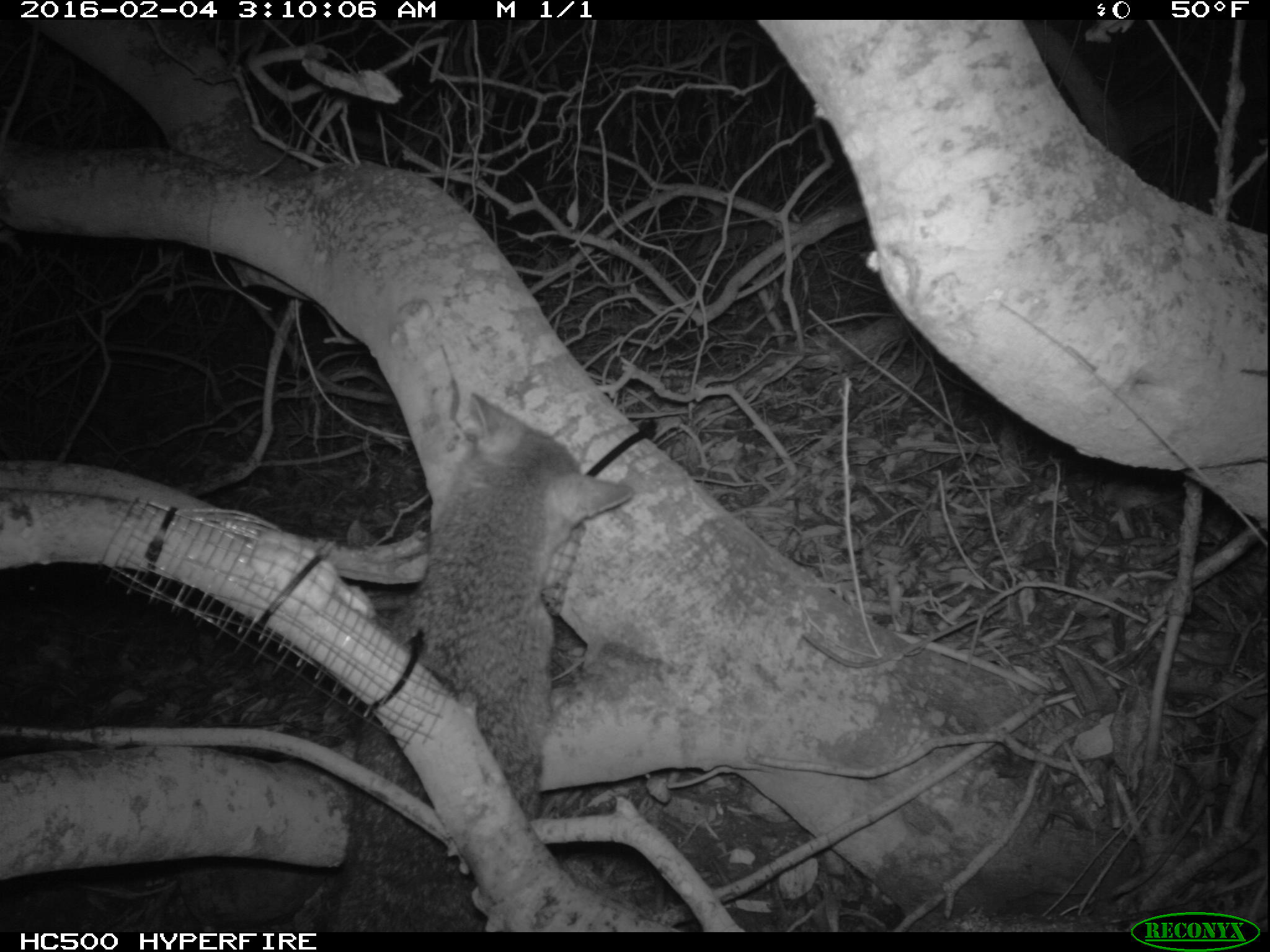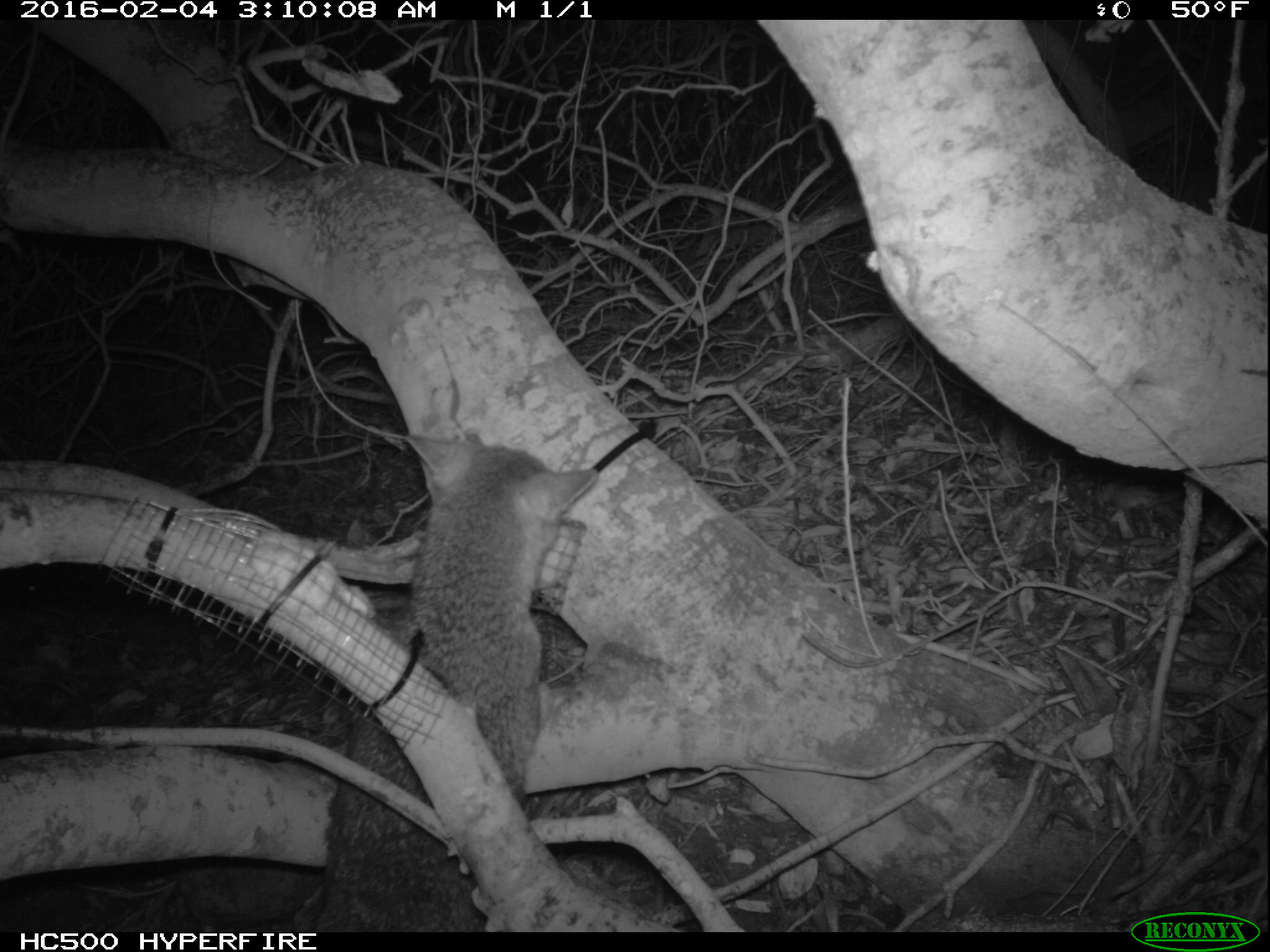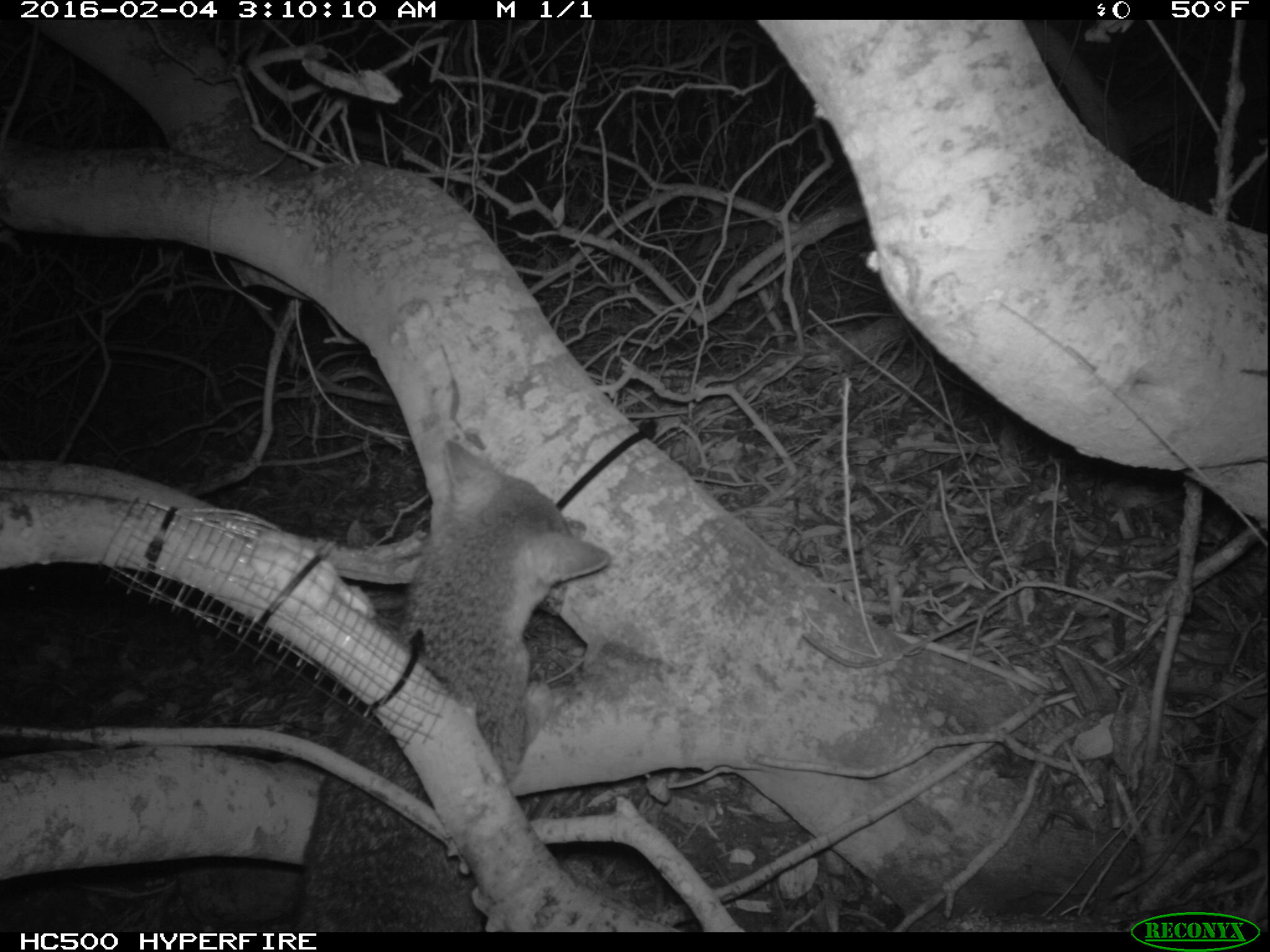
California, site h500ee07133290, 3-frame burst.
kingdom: Animalia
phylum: Chordata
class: Mammalia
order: Carnivora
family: Canidae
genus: Urocyon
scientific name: Urocyon littoralis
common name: island fox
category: fox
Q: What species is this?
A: Fox (island fox) (Urocyon littoralis).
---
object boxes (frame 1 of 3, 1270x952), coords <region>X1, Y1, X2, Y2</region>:
fox: <region>312, 393, 633, 932</region>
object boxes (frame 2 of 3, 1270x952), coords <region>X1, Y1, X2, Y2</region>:
fox: <region>293, 435, 598, 932</region>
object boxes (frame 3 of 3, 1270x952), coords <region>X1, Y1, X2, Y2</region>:
fox: <region>288, 438, 611, 932</region>